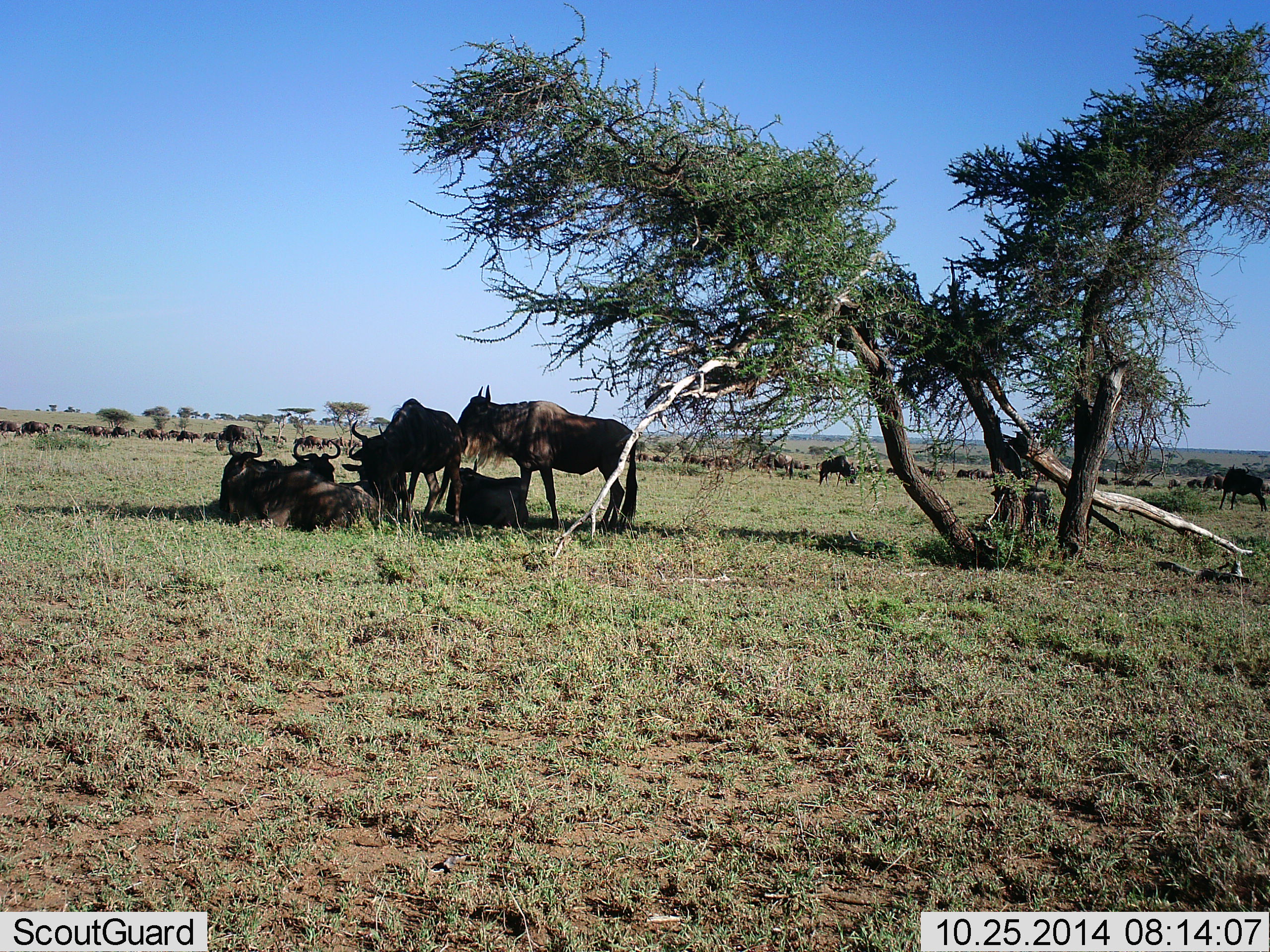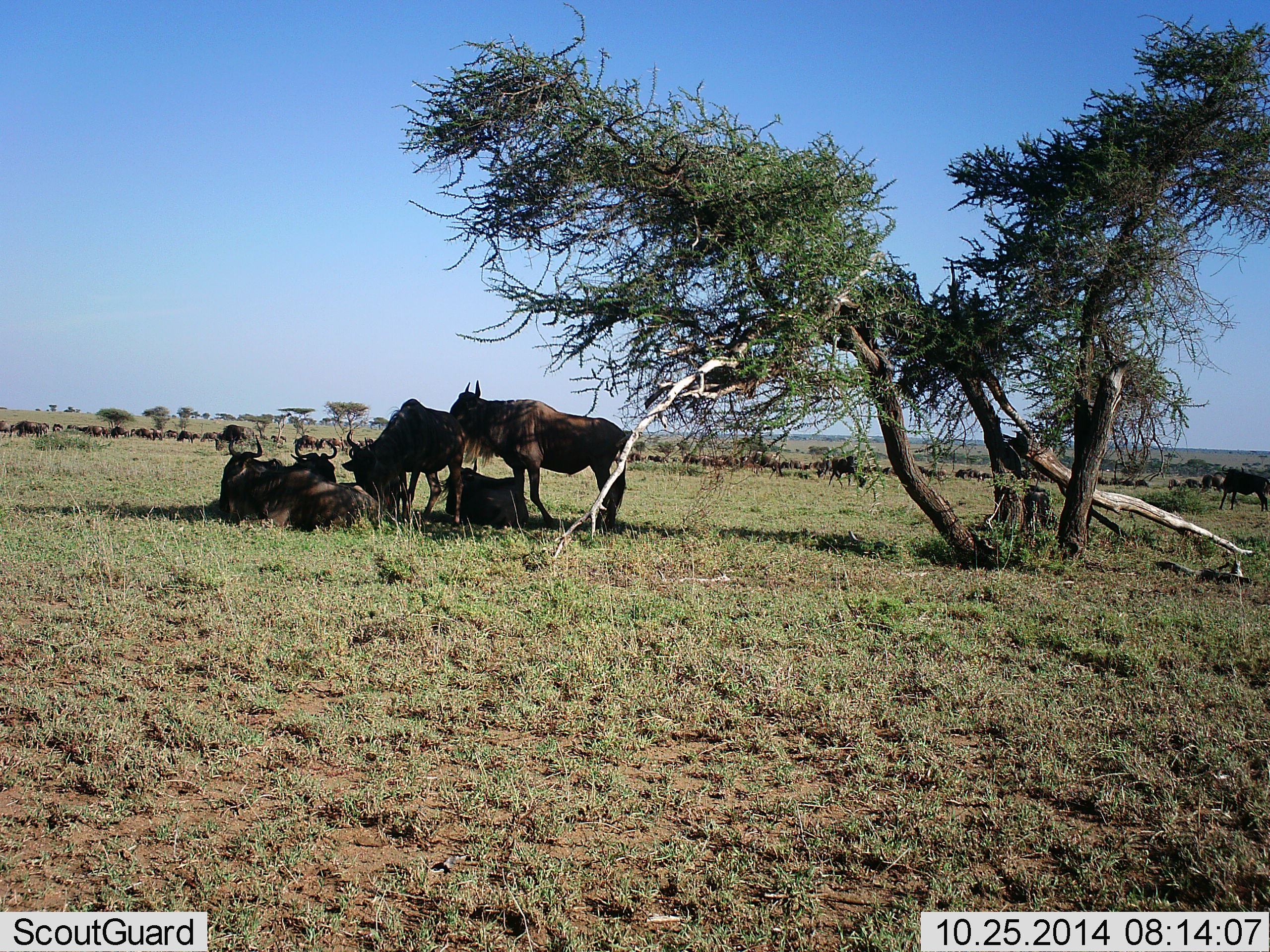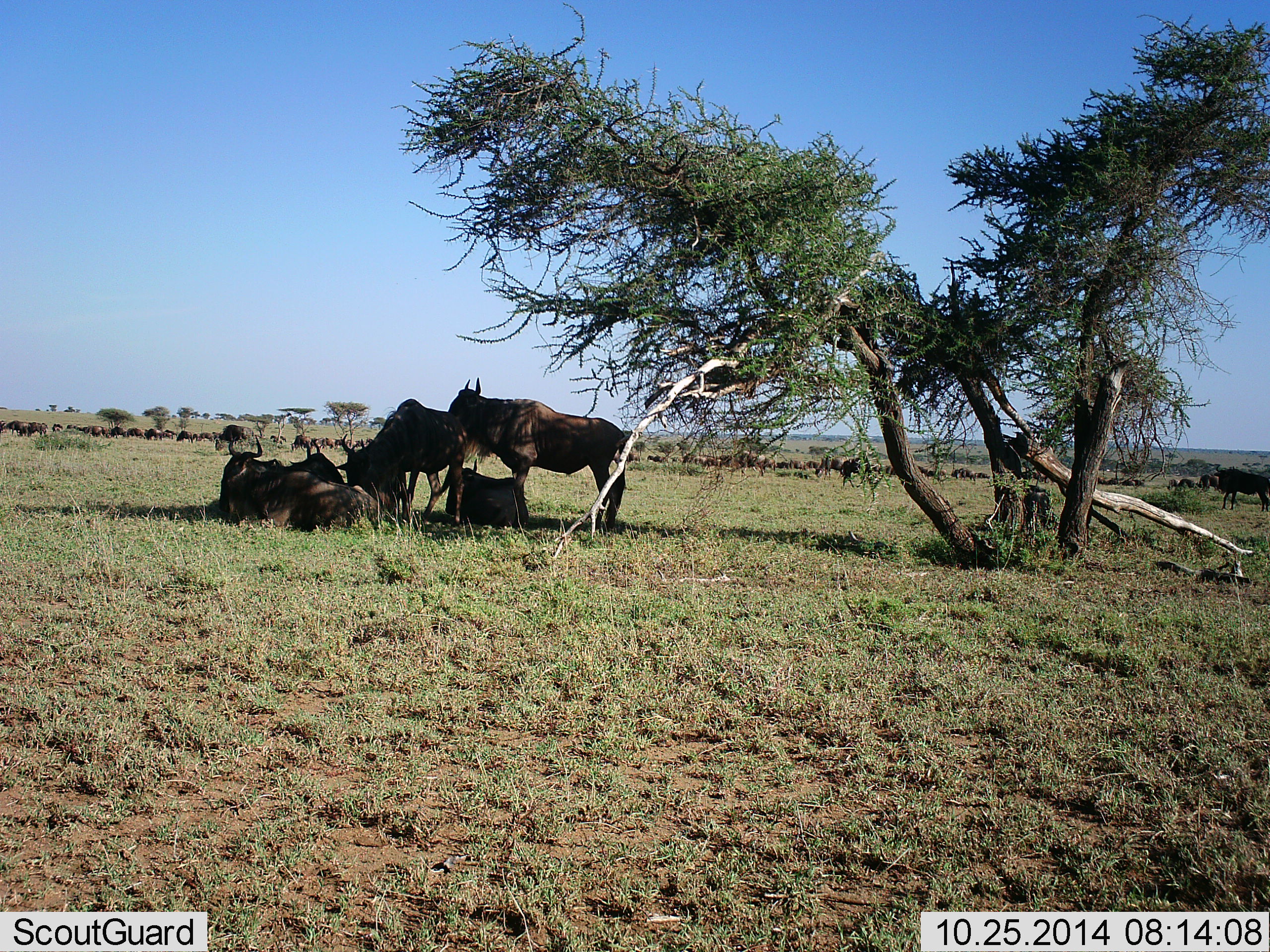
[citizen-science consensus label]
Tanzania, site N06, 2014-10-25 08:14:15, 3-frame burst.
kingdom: Animalia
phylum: Chordata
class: Mammalia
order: Artiodactyla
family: Bovidae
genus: Connochaetes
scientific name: Connochaetes taurinus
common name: blue wildebeest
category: wildebeest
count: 51+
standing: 70%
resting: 100%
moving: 80%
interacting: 30%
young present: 0%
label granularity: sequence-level